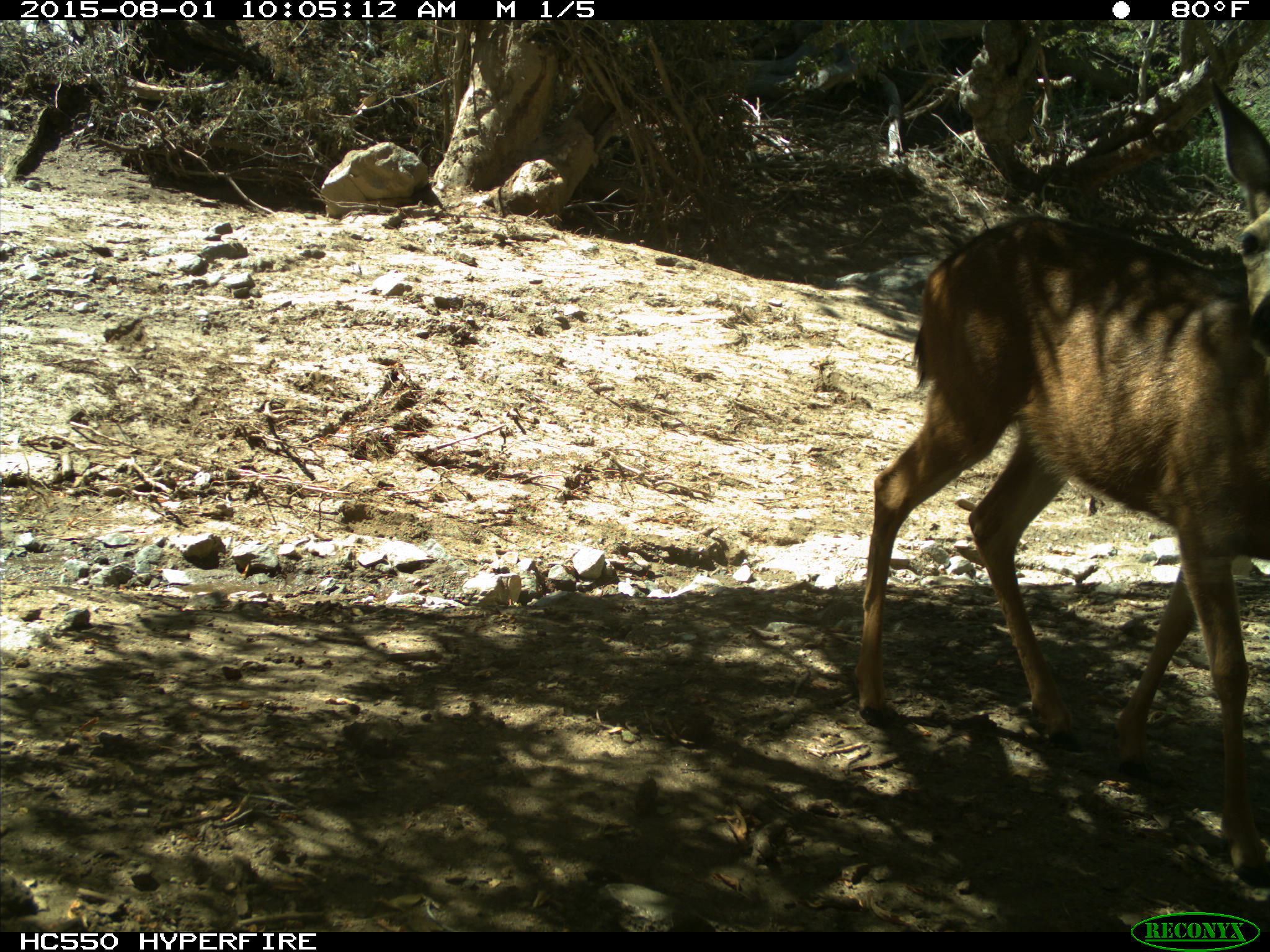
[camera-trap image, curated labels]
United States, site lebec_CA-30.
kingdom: Animalia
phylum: Chordata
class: Mammalia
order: Artiodactyla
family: Cervidae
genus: Odocoileus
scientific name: Odocoileus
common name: deer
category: unidentified deer